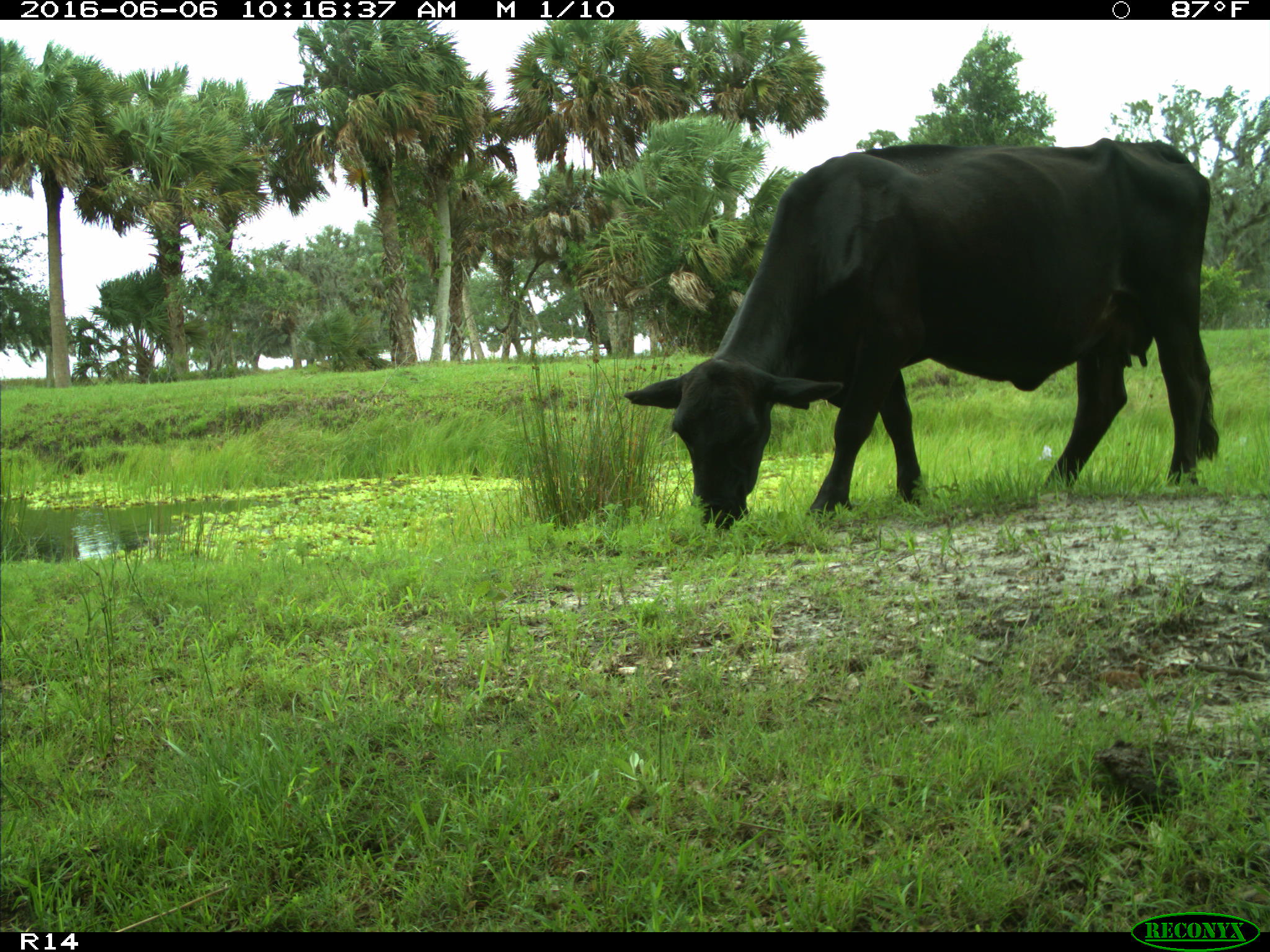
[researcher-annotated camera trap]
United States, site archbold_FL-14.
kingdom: Animalia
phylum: Chordata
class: Mammalia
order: Artiodactyla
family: Bovidae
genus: Bos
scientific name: Bos taurus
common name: domestic cow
Bos taurus (domestic cow).